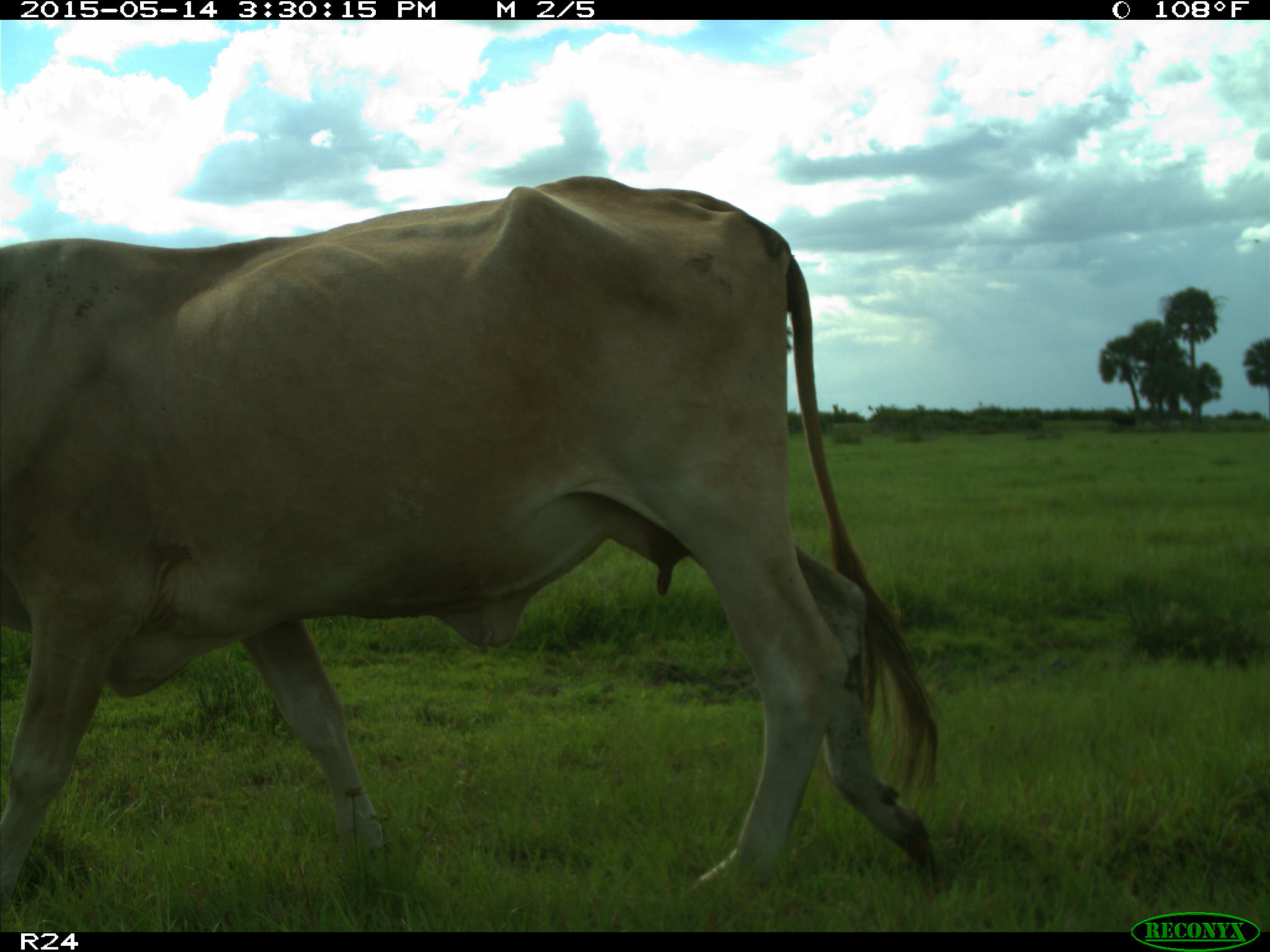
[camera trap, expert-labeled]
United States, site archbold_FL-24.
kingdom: Animalia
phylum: Chordata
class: Mammalia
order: Artiodactyla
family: Bovidae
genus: Bos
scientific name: Bos taurus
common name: domestic cow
Bos taurus (domestic cow).